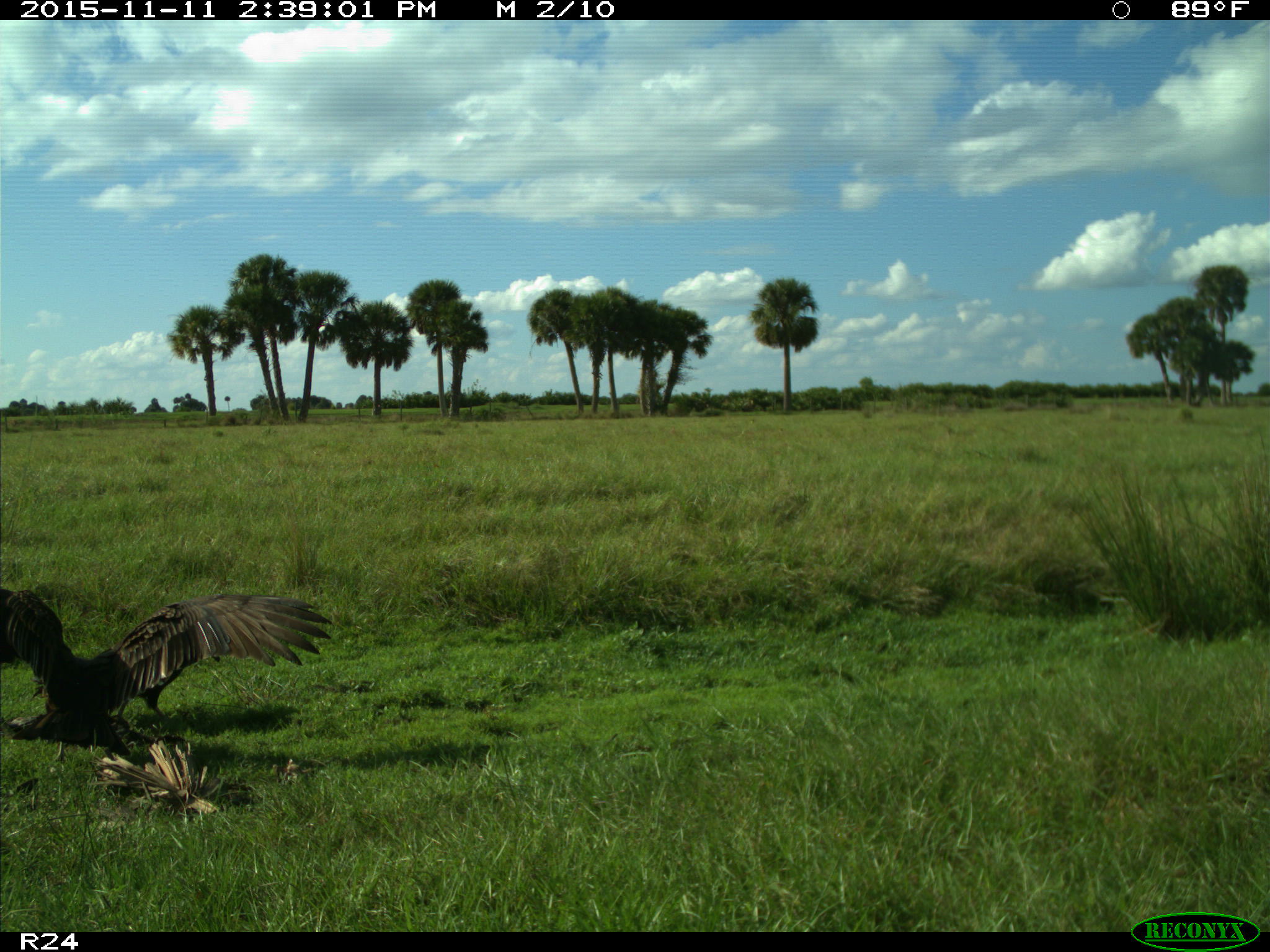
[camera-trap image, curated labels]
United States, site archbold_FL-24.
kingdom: Animalia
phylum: Chordata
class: Aves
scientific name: Aves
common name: birds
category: unidentified bird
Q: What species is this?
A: Unidentified bird (birds) (Aves).